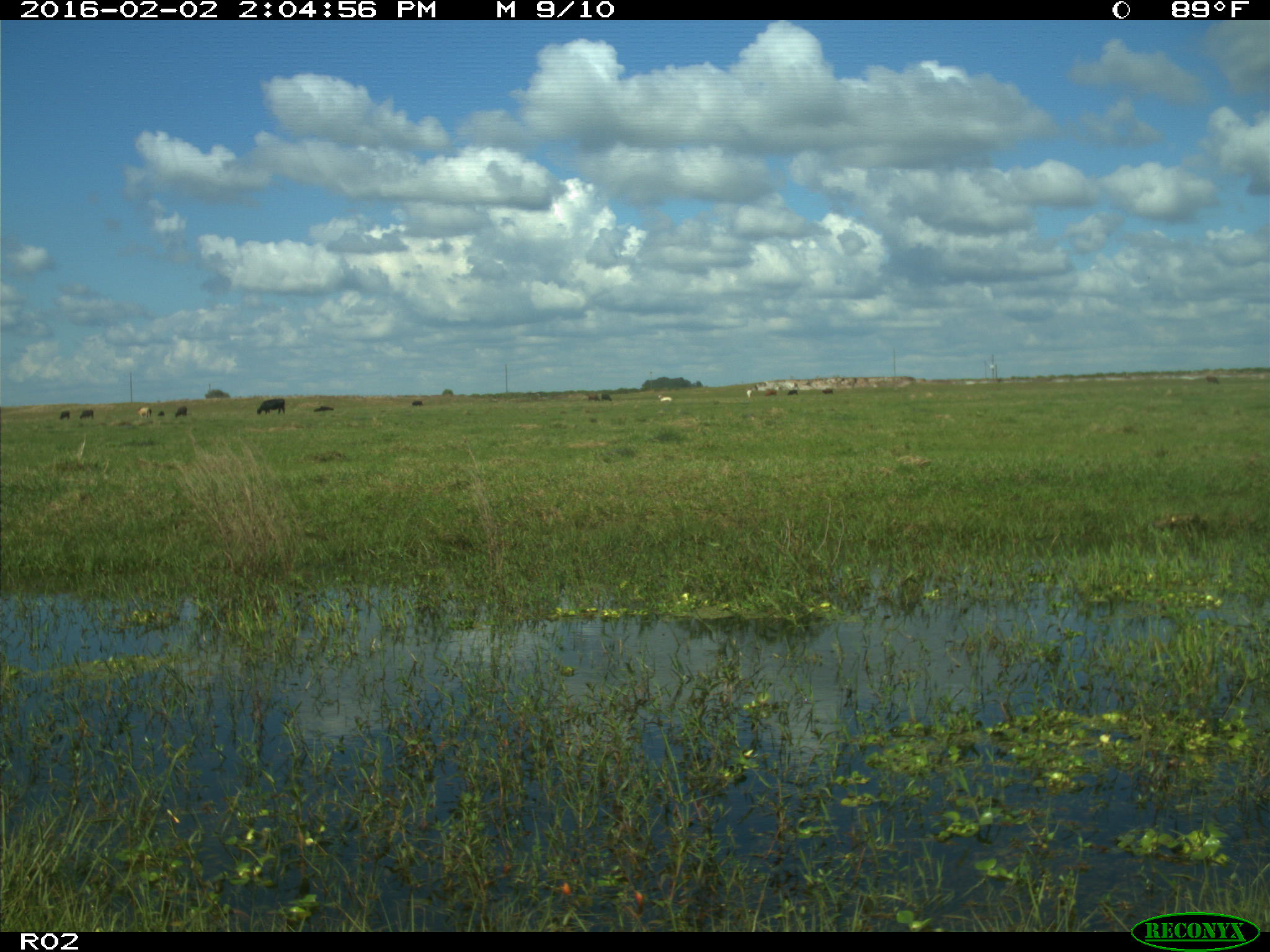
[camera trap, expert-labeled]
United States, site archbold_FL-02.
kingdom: Animalia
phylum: Chordata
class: Mammalia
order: Artiodactyla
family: Bovidae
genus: Bos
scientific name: Bos taurus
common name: domestic cow